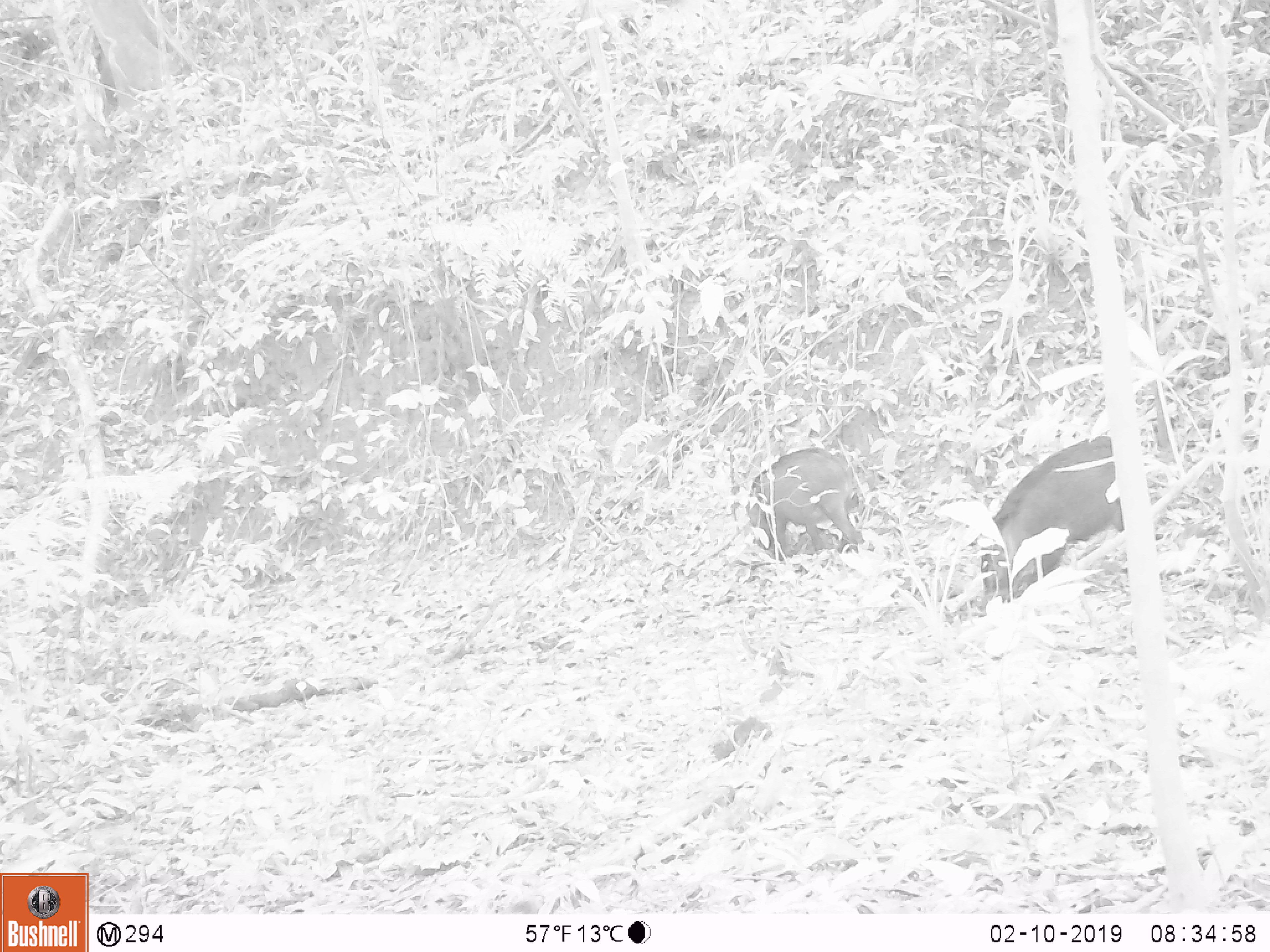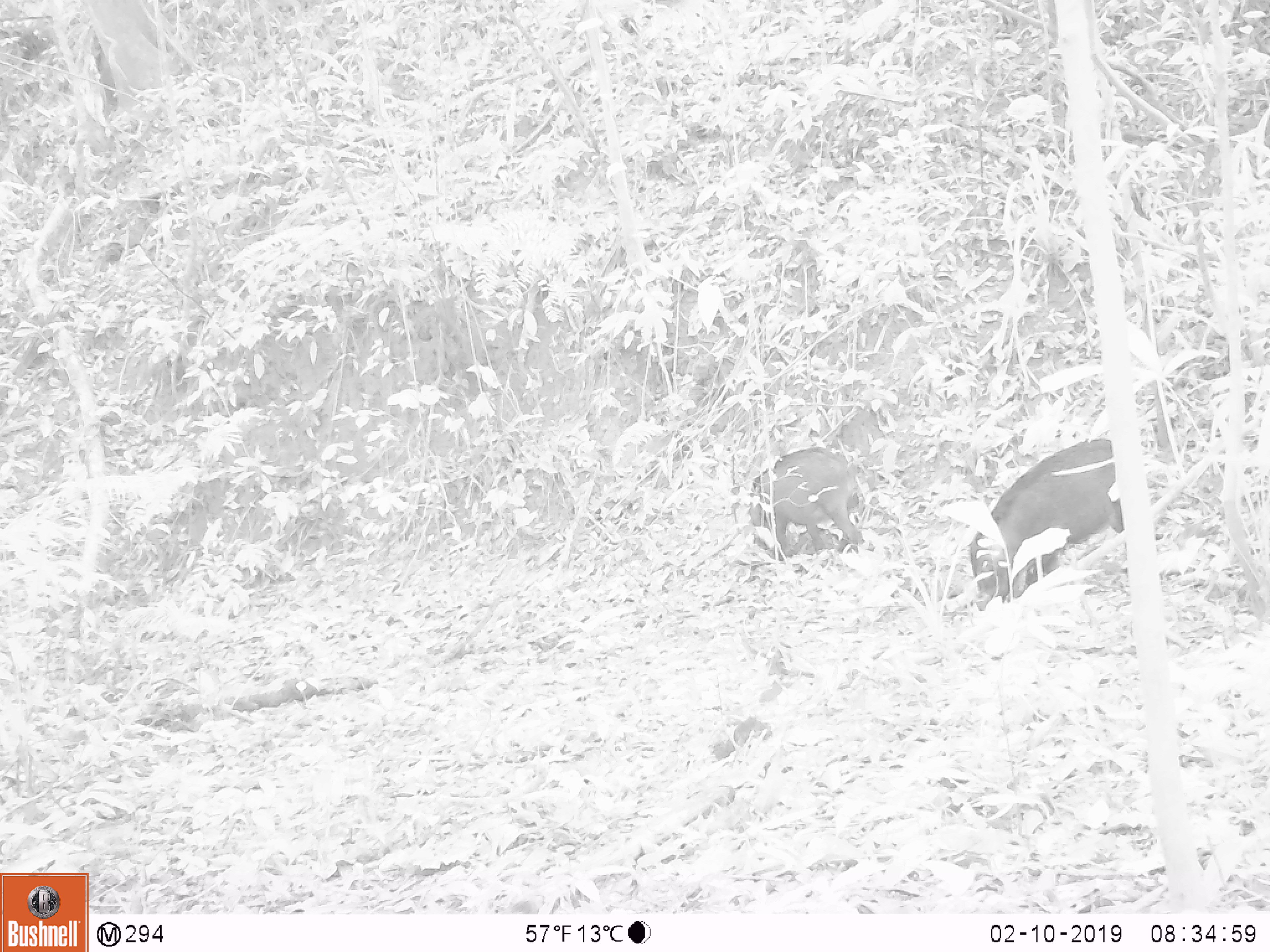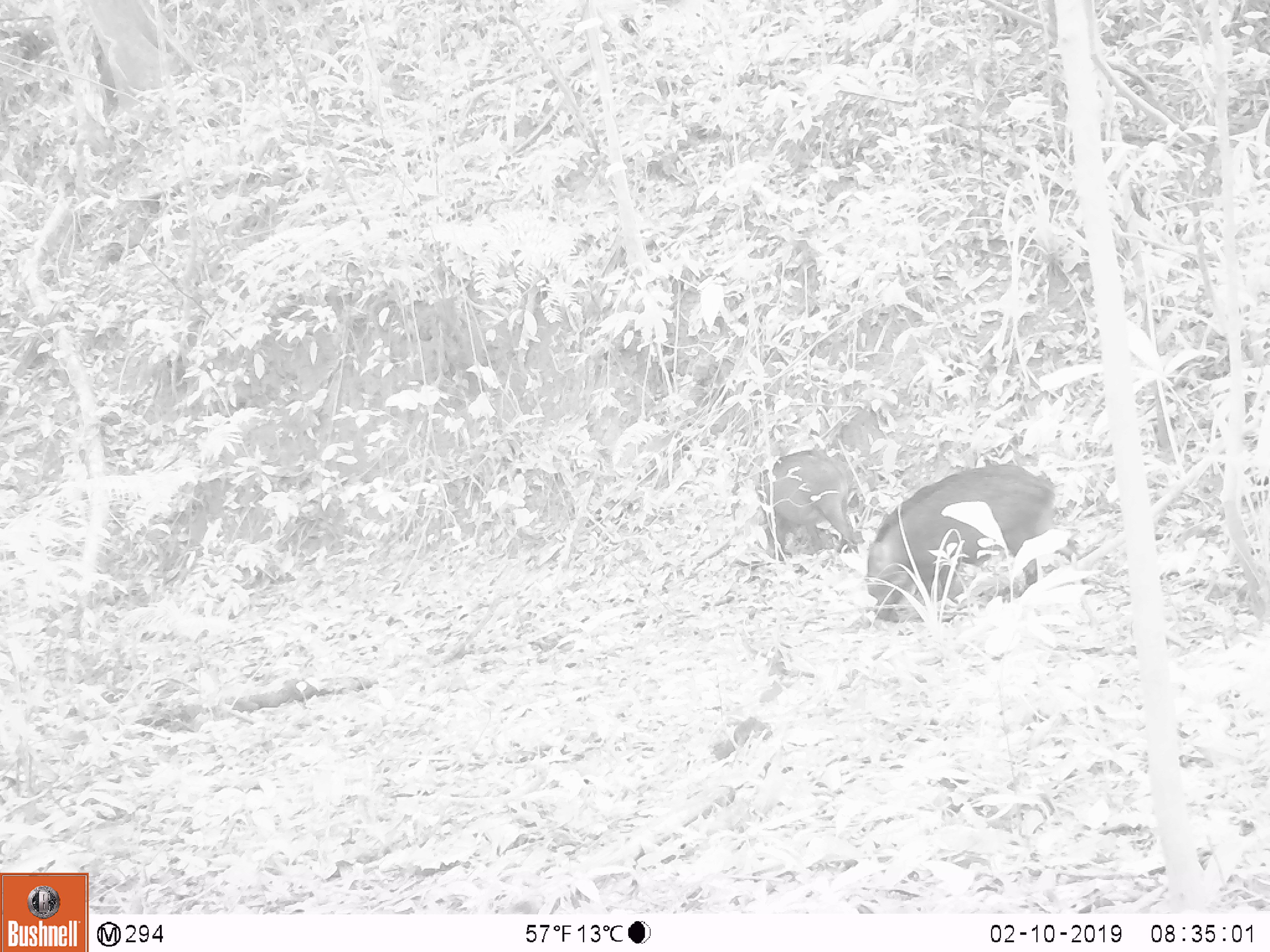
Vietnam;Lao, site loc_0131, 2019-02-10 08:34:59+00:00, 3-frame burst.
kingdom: Animalia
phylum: Chordata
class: Mammalia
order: Artiodactyla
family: Suidae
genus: Sus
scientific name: Sus scrofa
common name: eurasian wild pig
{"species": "eurasian wild pig (Sus scrofa)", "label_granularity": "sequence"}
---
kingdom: Animalia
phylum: Chordata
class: Aves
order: Galliformes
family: Phasianidae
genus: Gallus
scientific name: Gallus gallus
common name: red junglefowl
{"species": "red junglefowl (Gallus gallus)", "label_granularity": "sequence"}